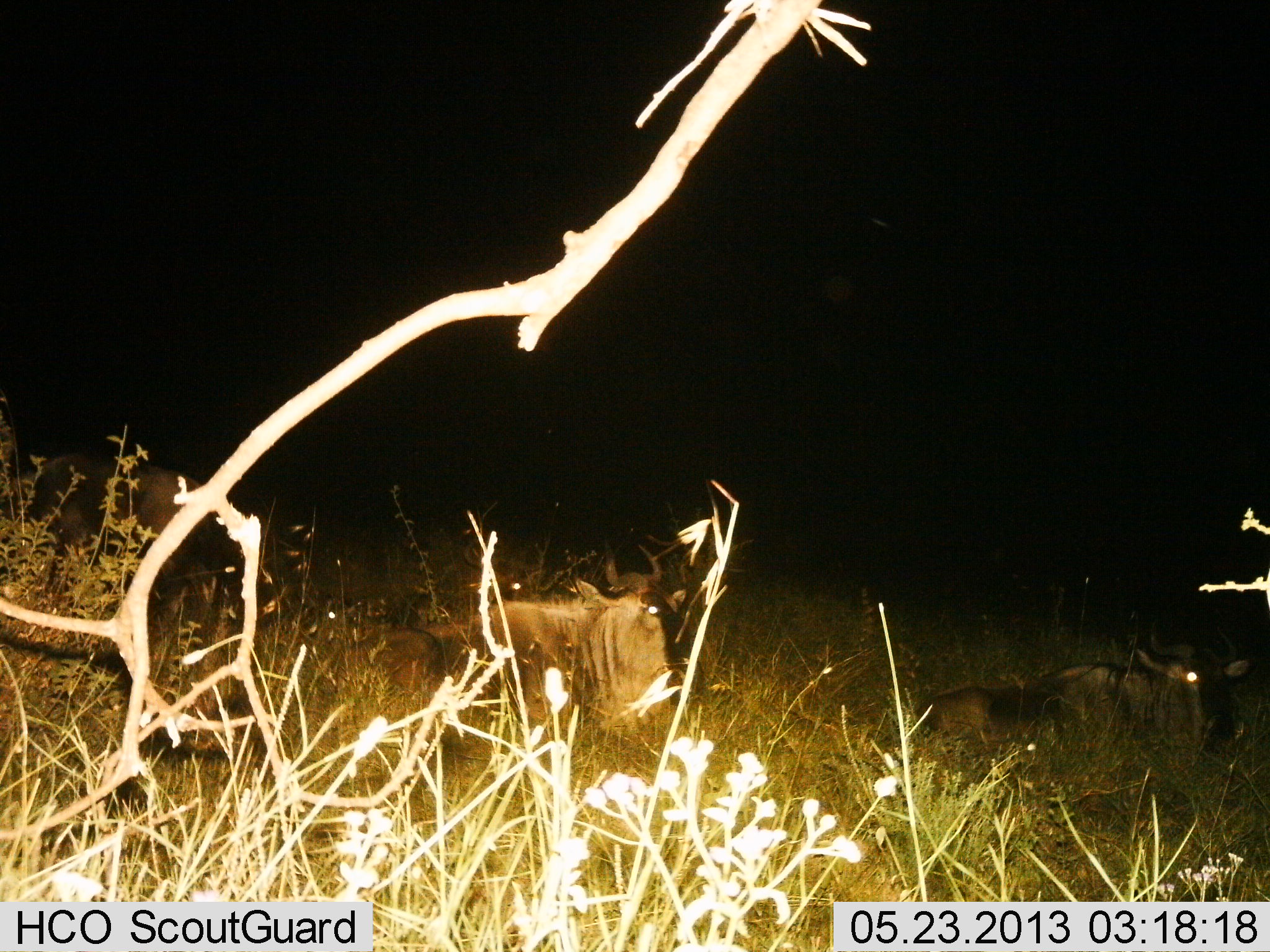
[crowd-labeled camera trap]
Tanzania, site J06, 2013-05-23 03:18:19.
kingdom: Animalia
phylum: Chordata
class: Mammalia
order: Artiodactyla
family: Bovidae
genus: Connochaetes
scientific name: Connochaetes taurinus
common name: blue wildebeest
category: wildebeest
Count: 3.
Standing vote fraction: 5%.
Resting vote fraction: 100%.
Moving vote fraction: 0%.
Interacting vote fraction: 0%.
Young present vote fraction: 0%.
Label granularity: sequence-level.